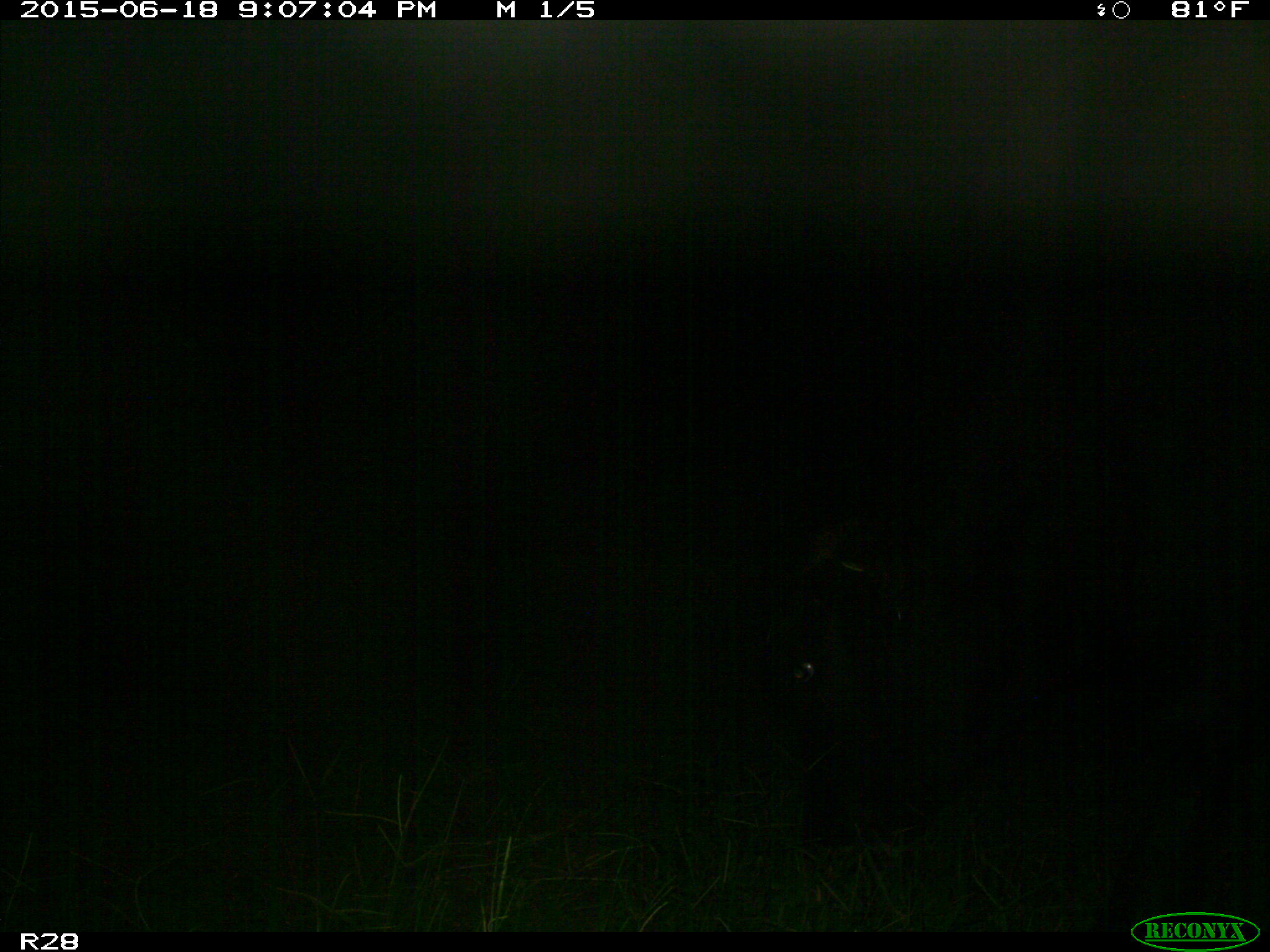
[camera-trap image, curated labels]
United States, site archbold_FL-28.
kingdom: Animalia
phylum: Chordata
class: Mammalia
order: Artiodactyla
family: Bovidae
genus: Bos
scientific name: Bos taurus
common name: domestic cow